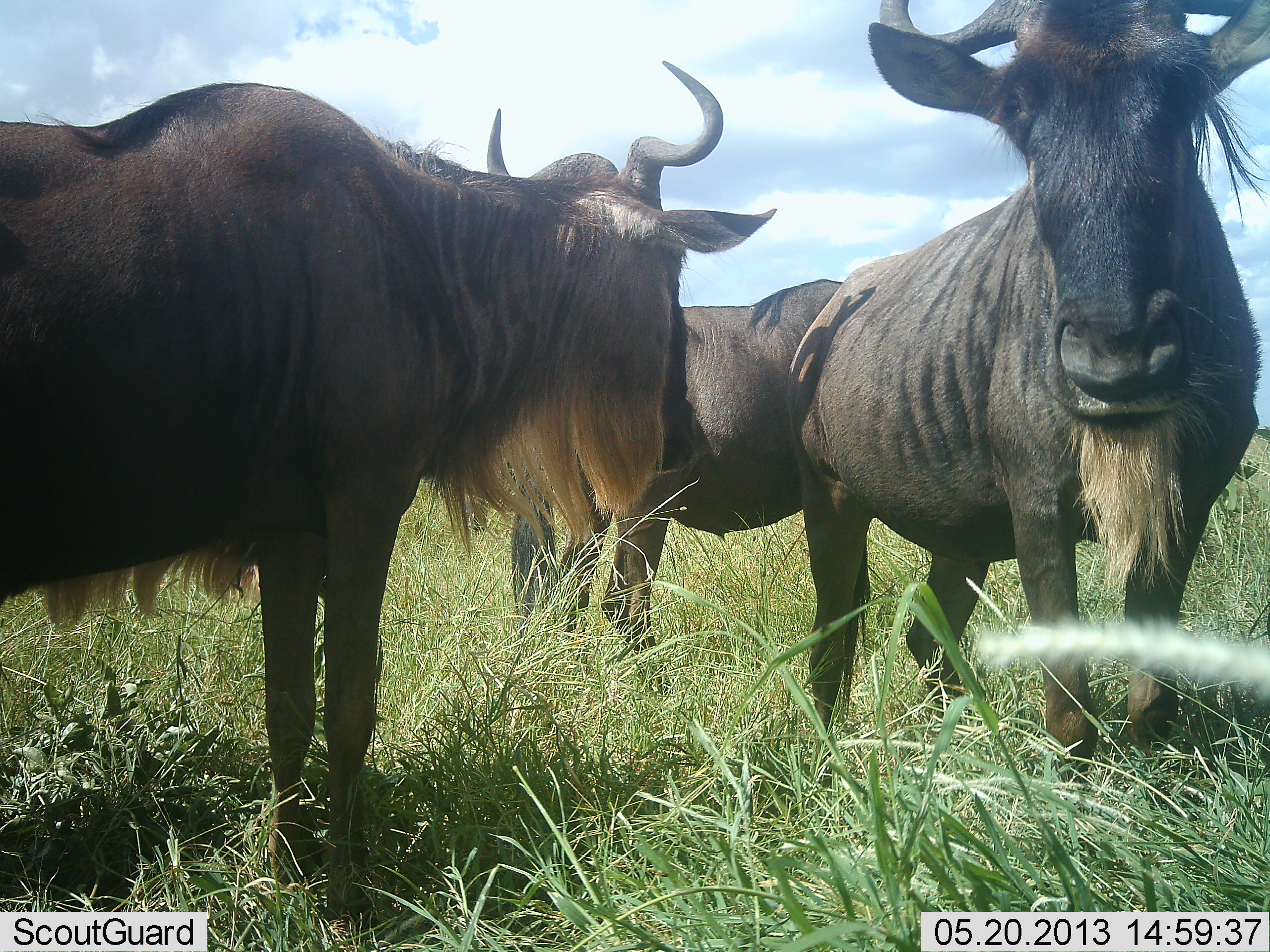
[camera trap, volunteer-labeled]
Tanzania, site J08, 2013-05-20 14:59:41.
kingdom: Animalia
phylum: Chordata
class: Mammalia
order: Artiodactyla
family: Bovidae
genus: Connochaetes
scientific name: Connochaetes taurinus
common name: blue wildebeest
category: wildebeest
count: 3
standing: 90%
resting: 5%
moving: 0%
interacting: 5%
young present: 0%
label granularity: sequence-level